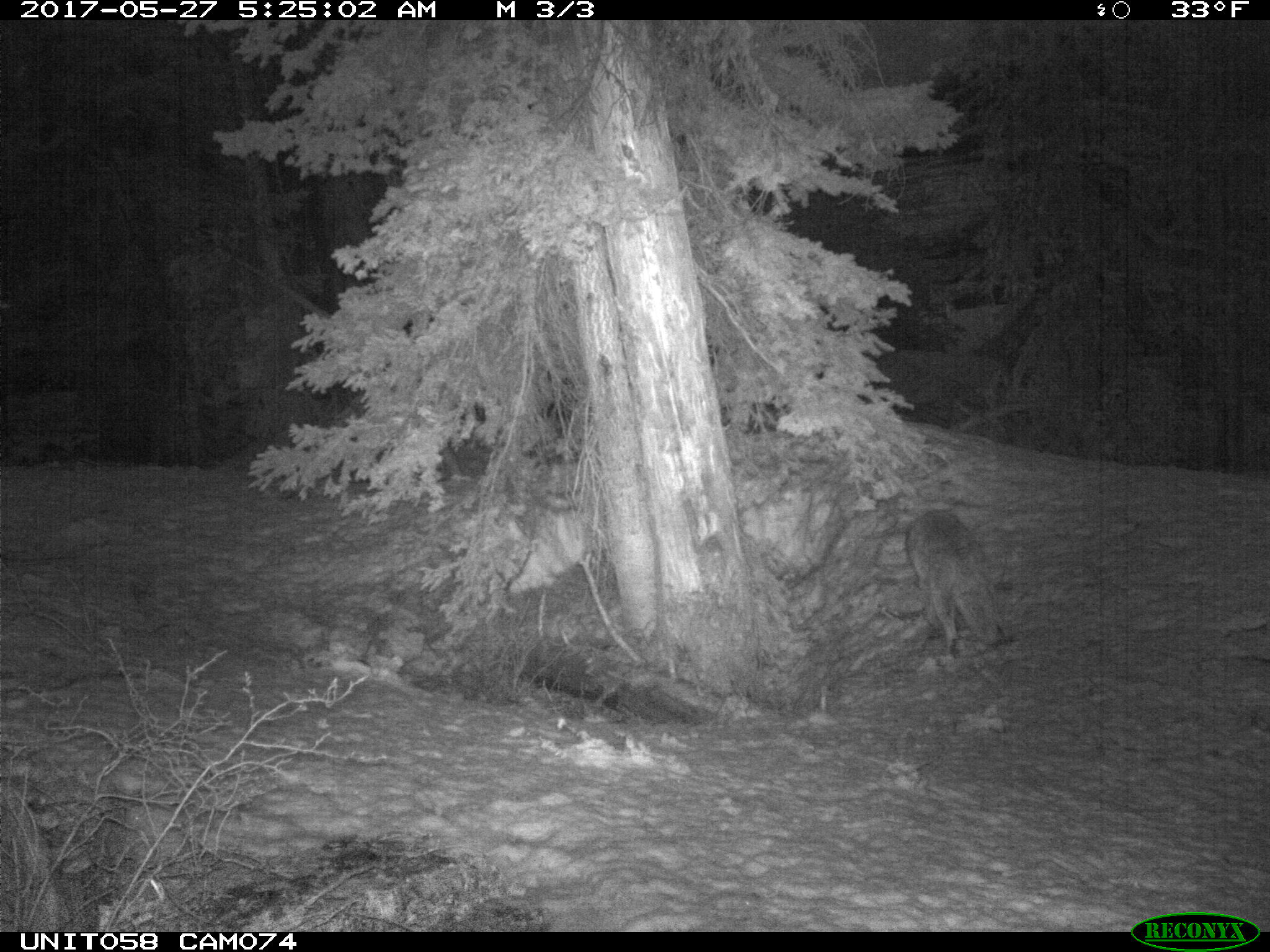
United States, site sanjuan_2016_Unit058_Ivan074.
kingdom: Animalia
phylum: Chordata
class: Mammalia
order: Carnivora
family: Canidae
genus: Canis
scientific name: Canis latrans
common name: coyote